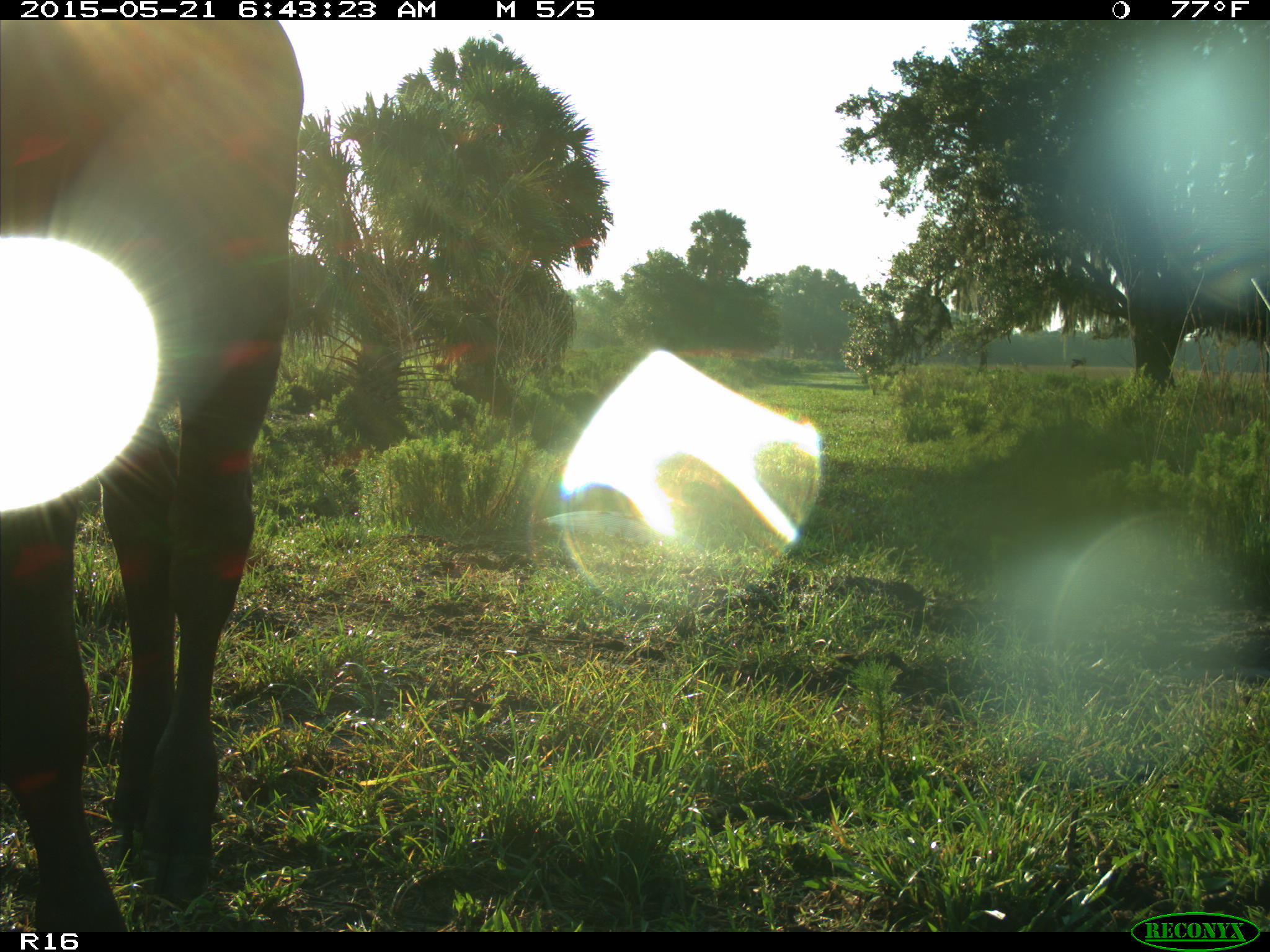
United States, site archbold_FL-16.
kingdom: Animalia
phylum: Chordata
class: Mammalia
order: Artiodactyla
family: Bovidae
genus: Bos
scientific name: Bos taurus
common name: domestic cow